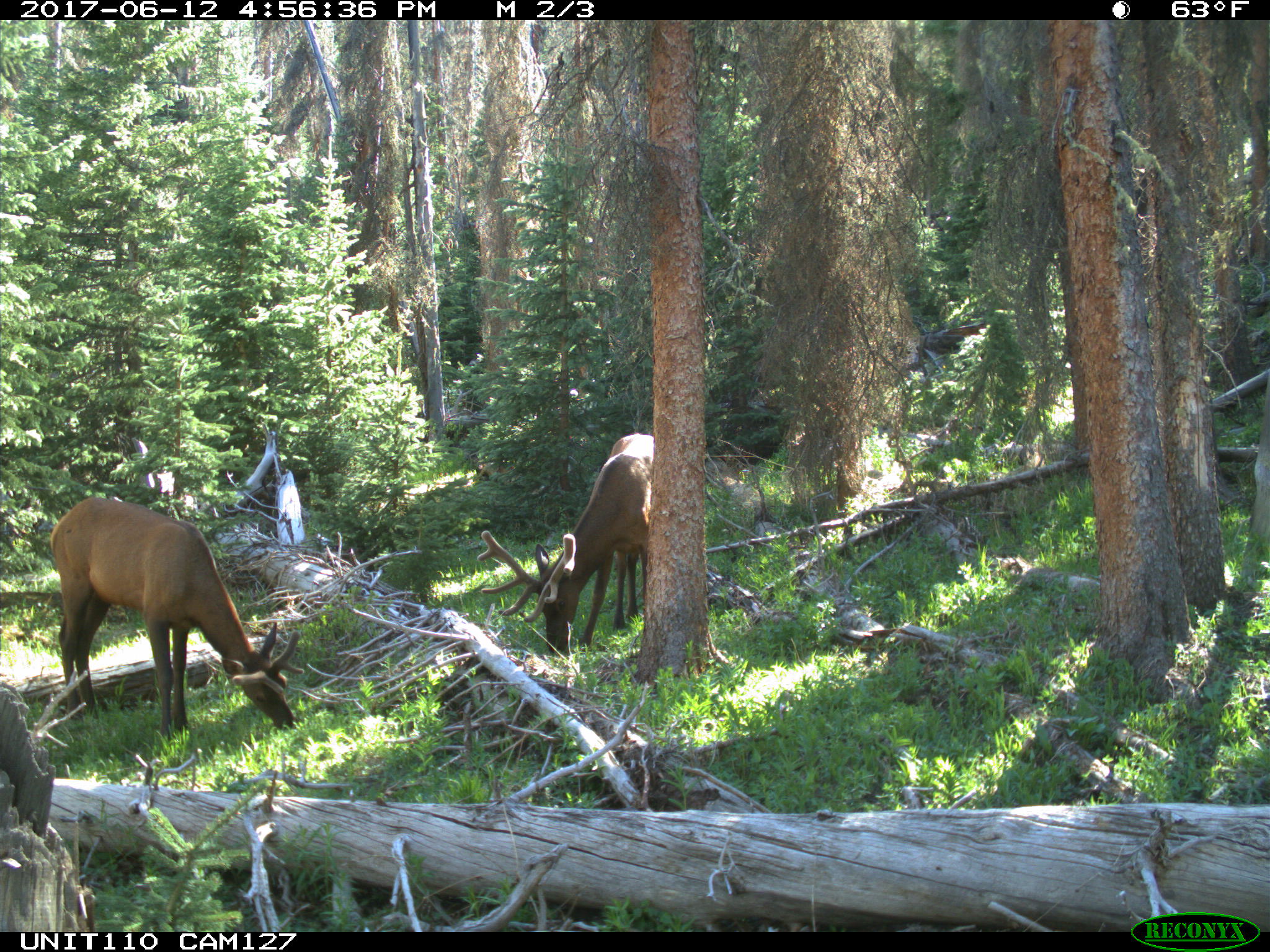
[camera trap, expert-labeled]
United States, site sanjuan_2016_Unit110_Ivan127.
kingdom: Animalia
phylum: Chordata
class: Mammalia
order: Artiodactyla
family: Cervidae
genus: Cervus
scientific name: Cervus elaphus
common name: red deer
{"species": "Cervus elaphus (red deer)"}